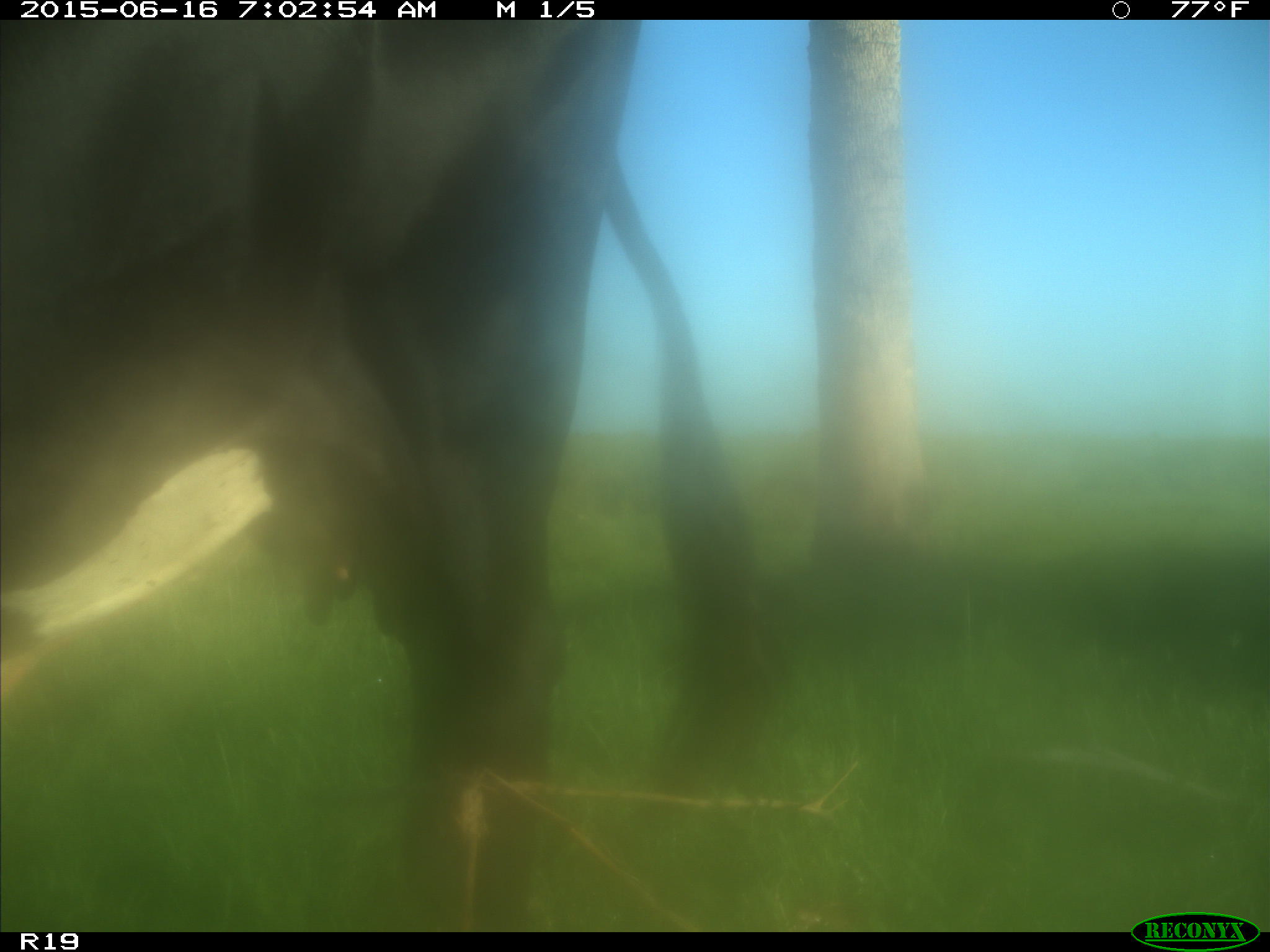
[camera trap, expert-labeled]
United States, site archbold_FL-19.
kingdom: Animalia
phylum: Chordata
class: Mammalia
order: Artiodactyla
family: Bovidae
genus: Bos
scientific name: Bos taurus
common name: domestic cow